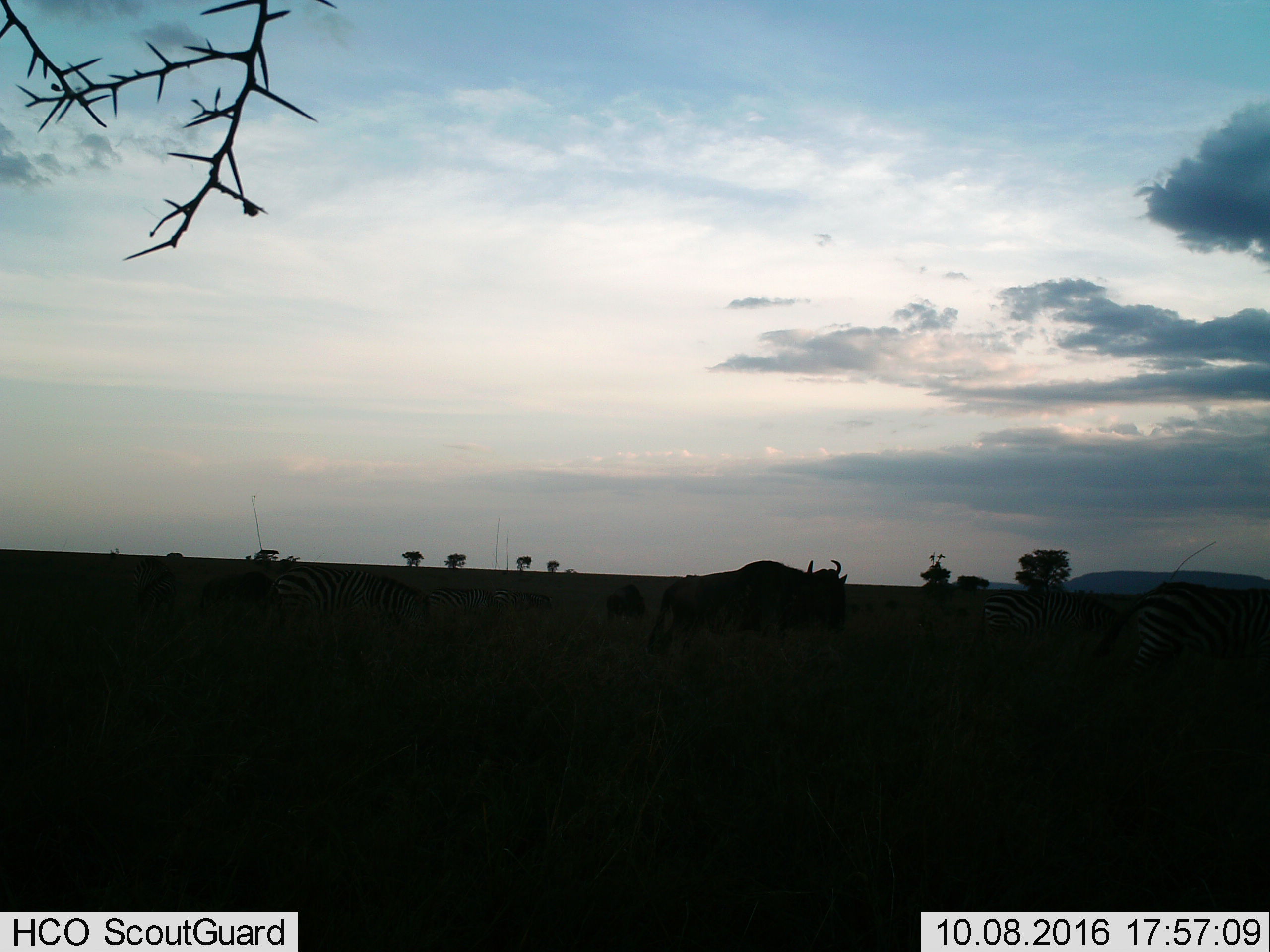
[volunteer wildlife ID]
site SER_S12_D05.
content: unidentified animal